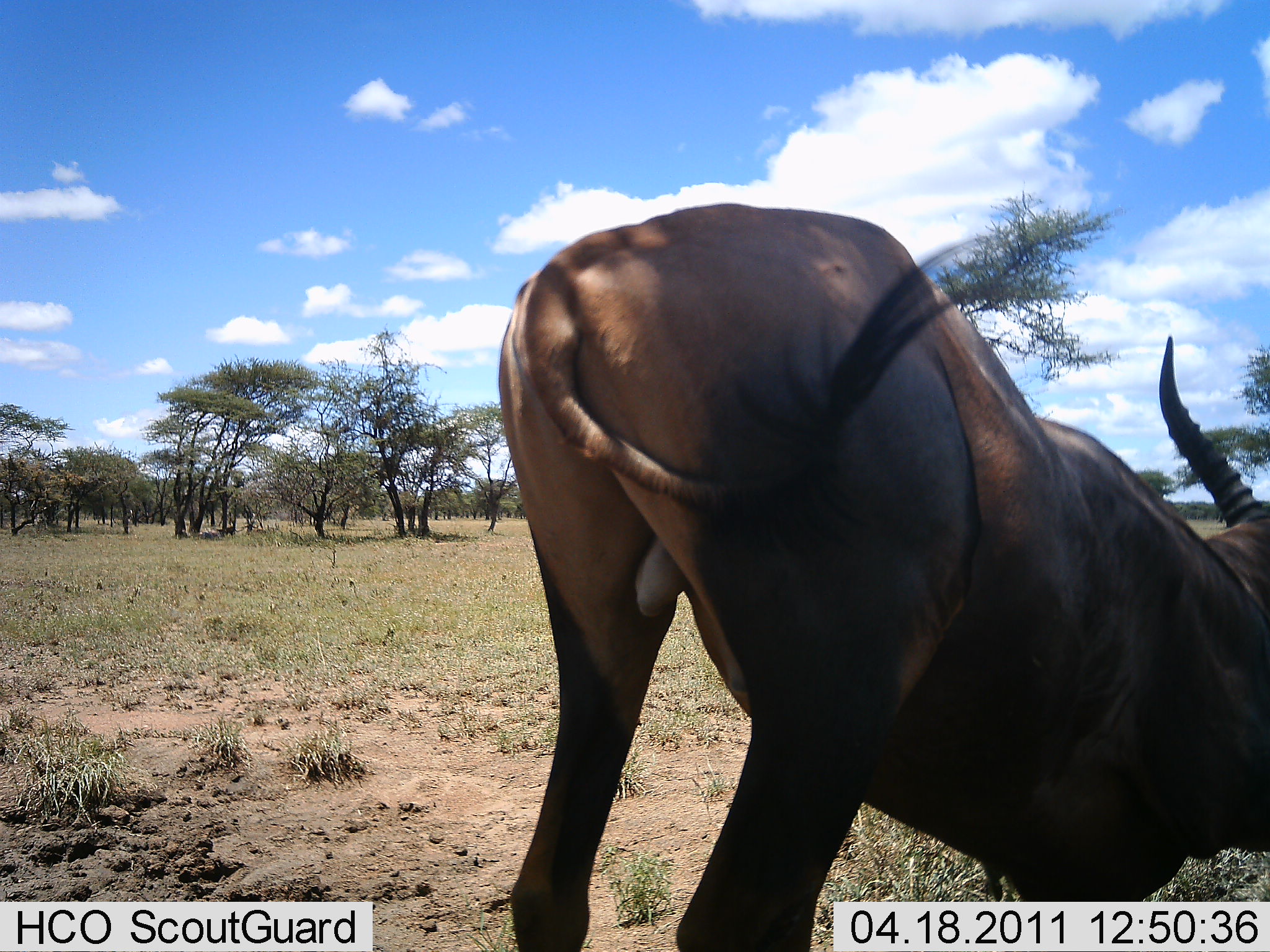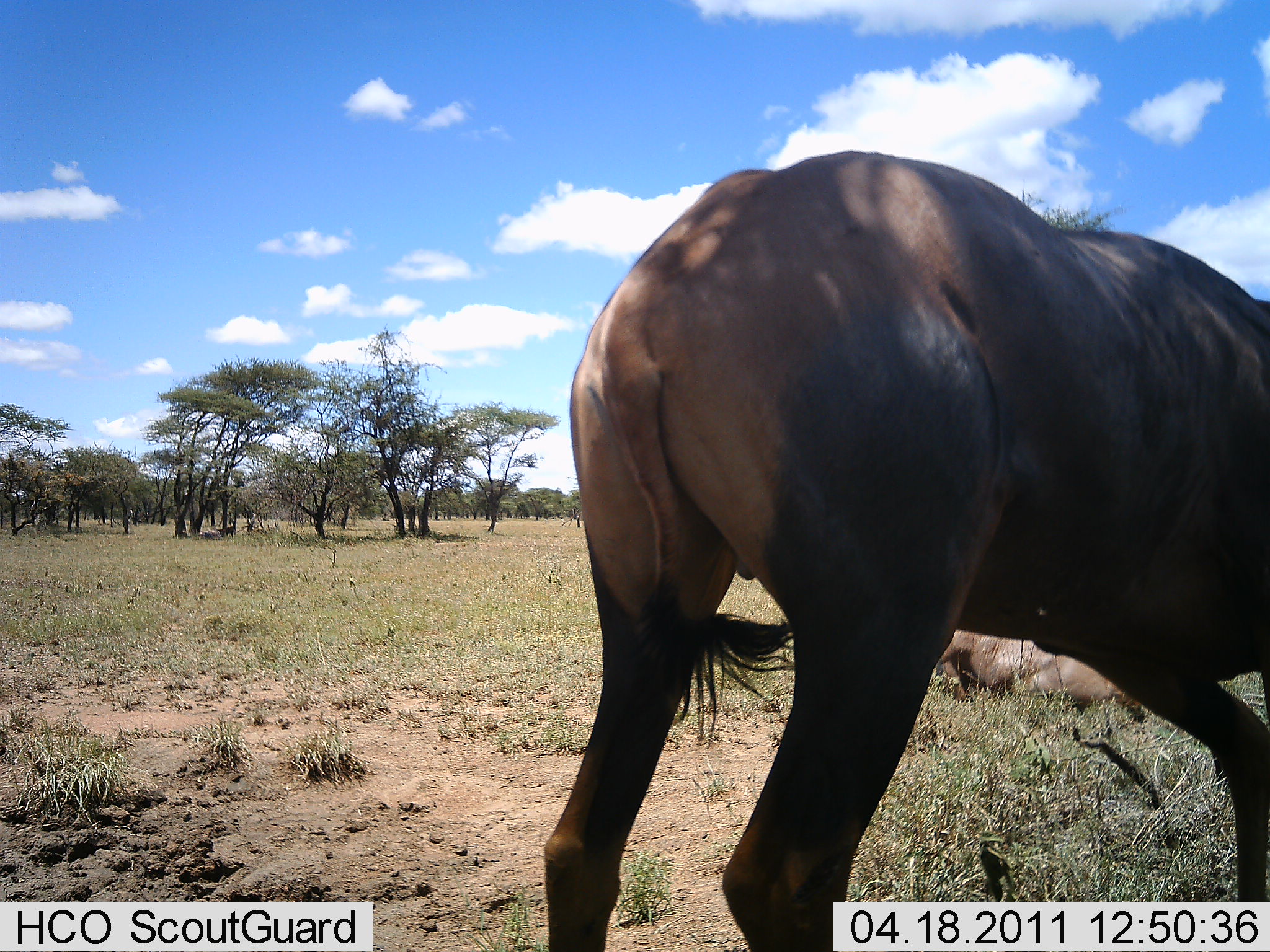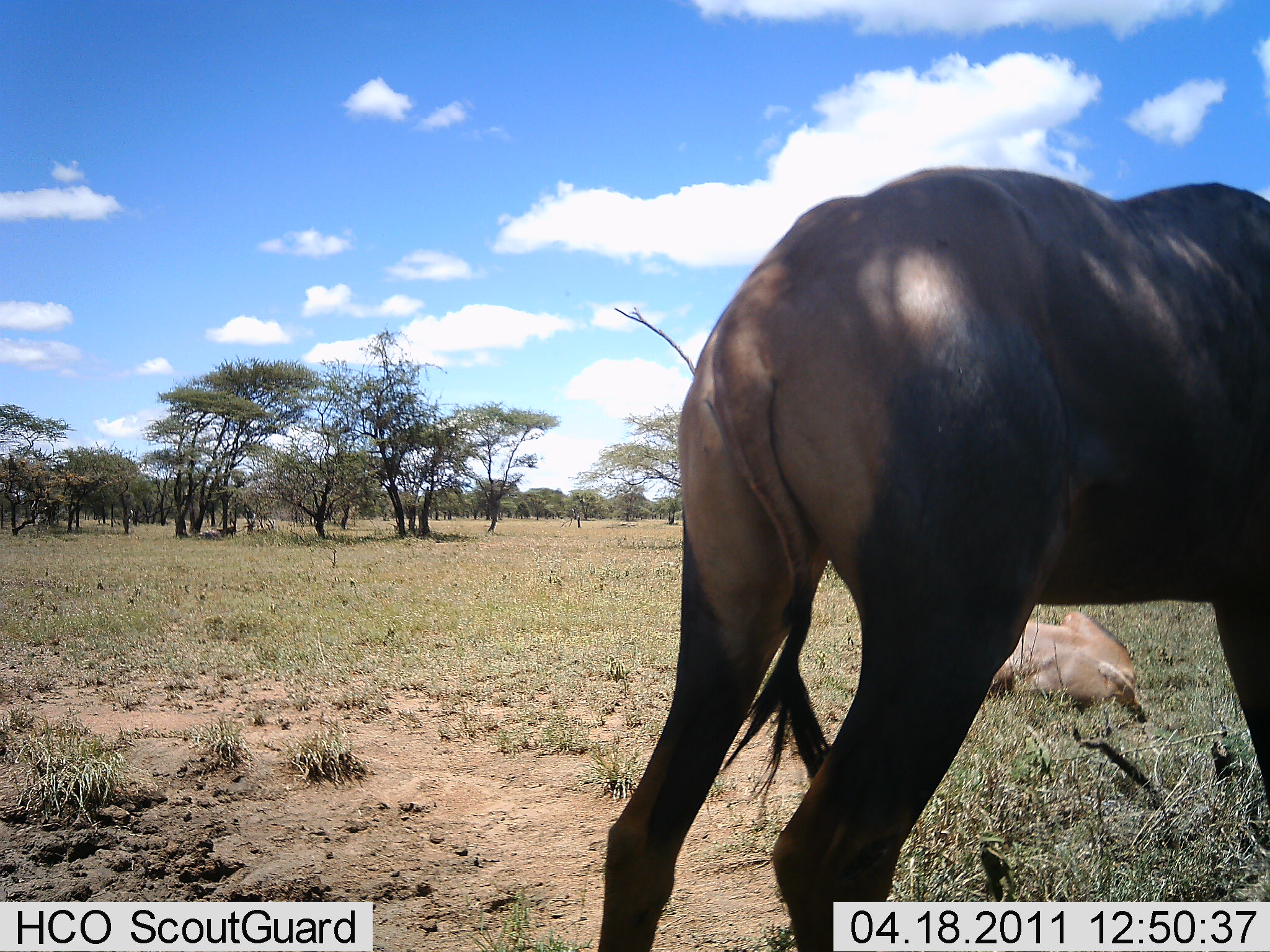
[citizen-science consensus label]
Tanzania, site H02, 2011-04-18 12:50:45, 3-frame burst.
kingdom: Animalia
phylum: Chordata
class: Mammalia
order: Artiodactyla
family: Bovidae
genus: Kobus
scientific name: Kobus ellipsiprymnus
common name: waterbuck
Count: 1.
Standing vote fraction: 80%.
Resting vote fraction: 20%.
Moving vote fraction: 20%.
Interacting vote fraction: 0%.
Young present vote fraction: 0%.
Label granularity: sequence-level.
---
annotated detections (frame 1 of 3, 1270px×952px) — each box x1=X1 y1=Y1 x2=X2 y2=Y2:
animal: x1=497 y1=201 x2=1270 y2=952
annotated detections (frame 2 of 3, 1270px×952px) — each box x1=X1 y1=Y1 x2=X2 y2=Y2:
animal: x1=544 y1=150 x2=1270 y2=952; x1=935 y1=623 x2=1152 y2=723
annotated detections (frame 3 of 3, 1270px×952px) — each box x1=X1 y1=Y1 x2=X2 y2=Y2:
animal: x1=598 y1=168 x2=1269 y2=952; x1=985 y1=608 x2=1152 y2=726